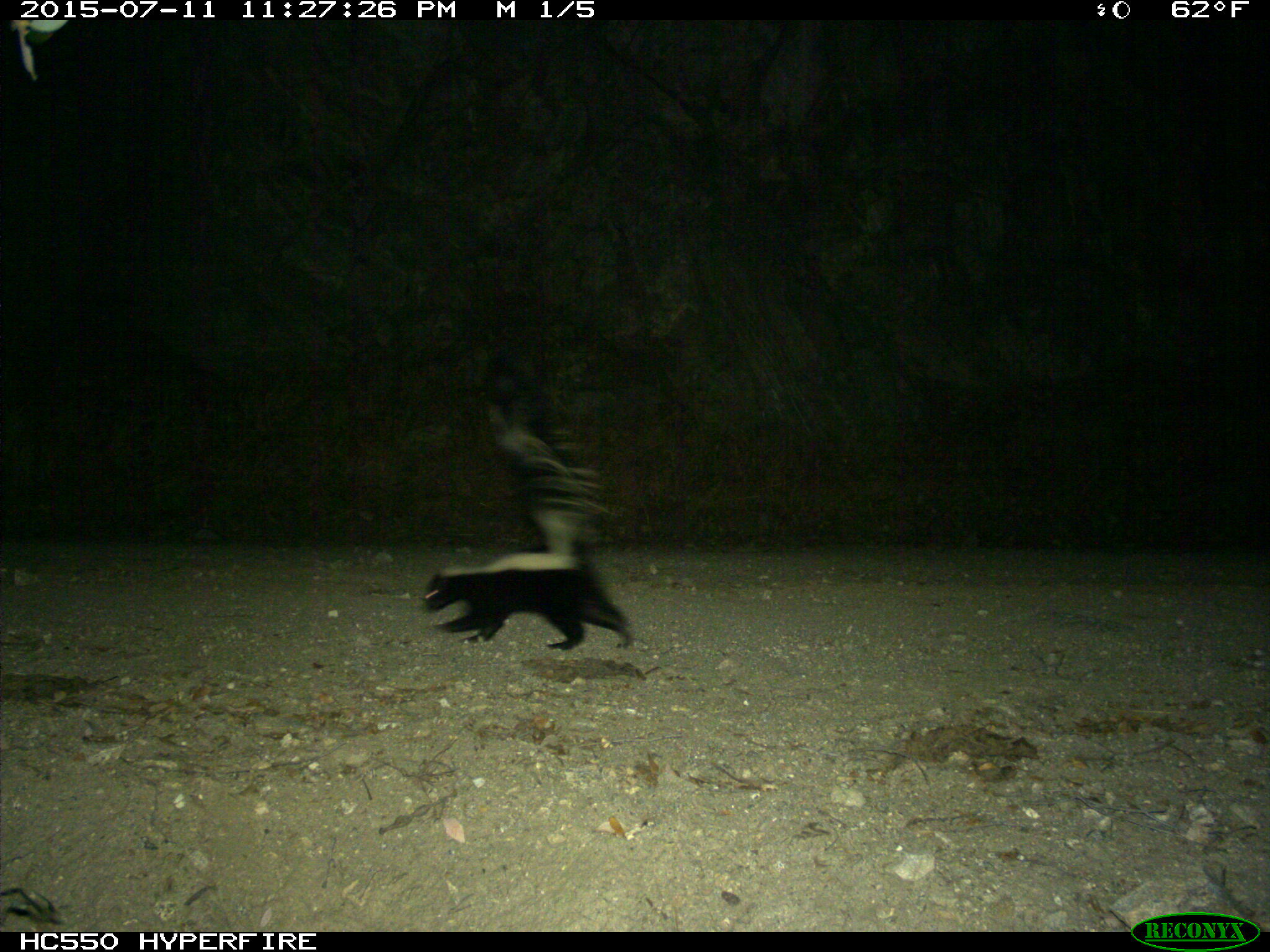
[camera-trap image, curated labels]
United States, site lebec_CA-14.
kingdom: Animalia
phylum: Chordata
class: Mammalia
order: Carnivora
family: Mephitidae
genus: Mephitis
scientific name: Mephitis mephitis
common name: striped skunk